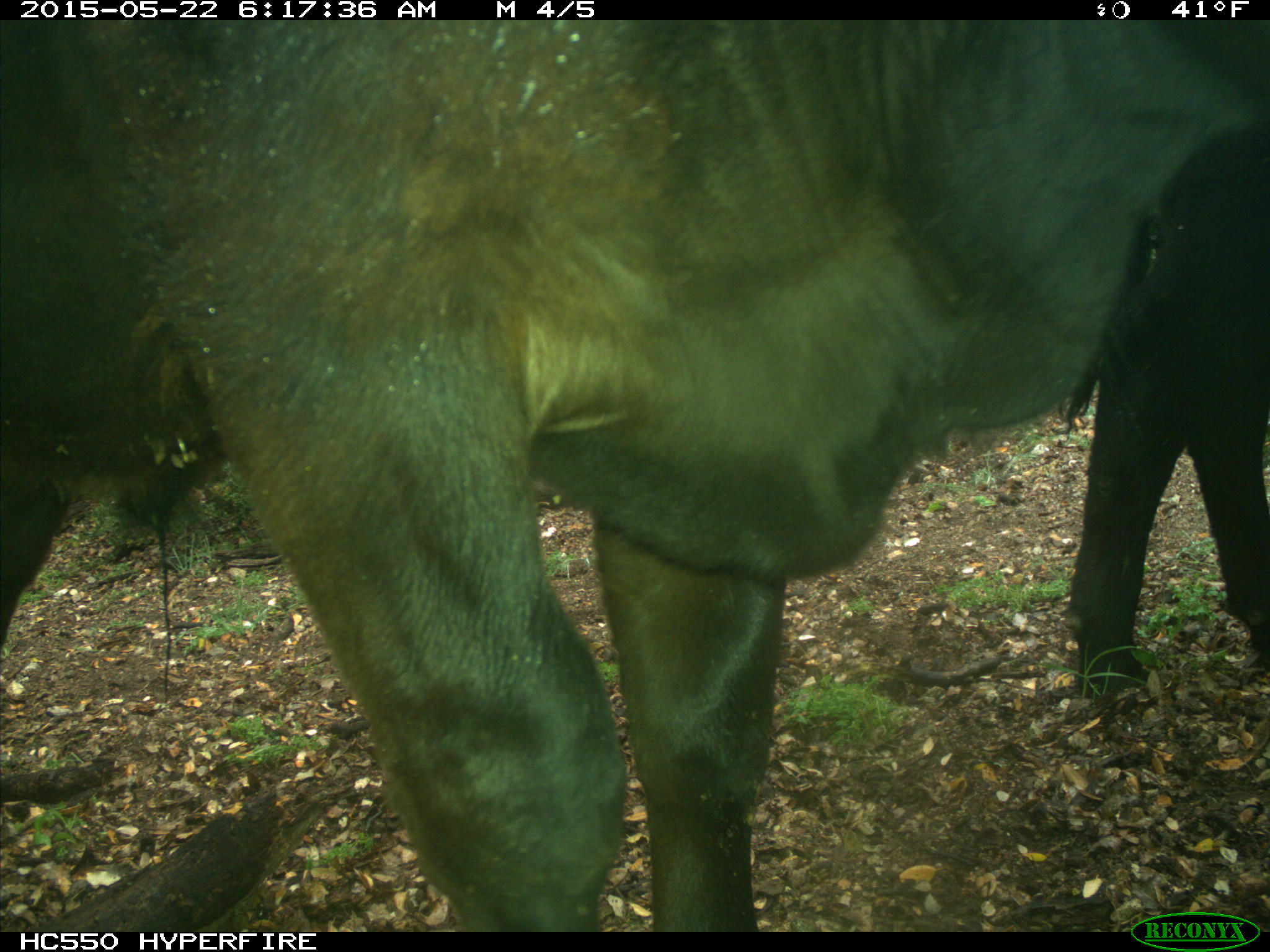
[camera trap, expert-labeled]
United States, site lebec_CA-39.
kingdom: Animalia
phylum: Chordata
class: Mammalia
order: Artiodactyla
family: Bovidae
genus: Bos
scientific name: Bos taurus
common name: domestic cow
Bos taurus (domestic cow).